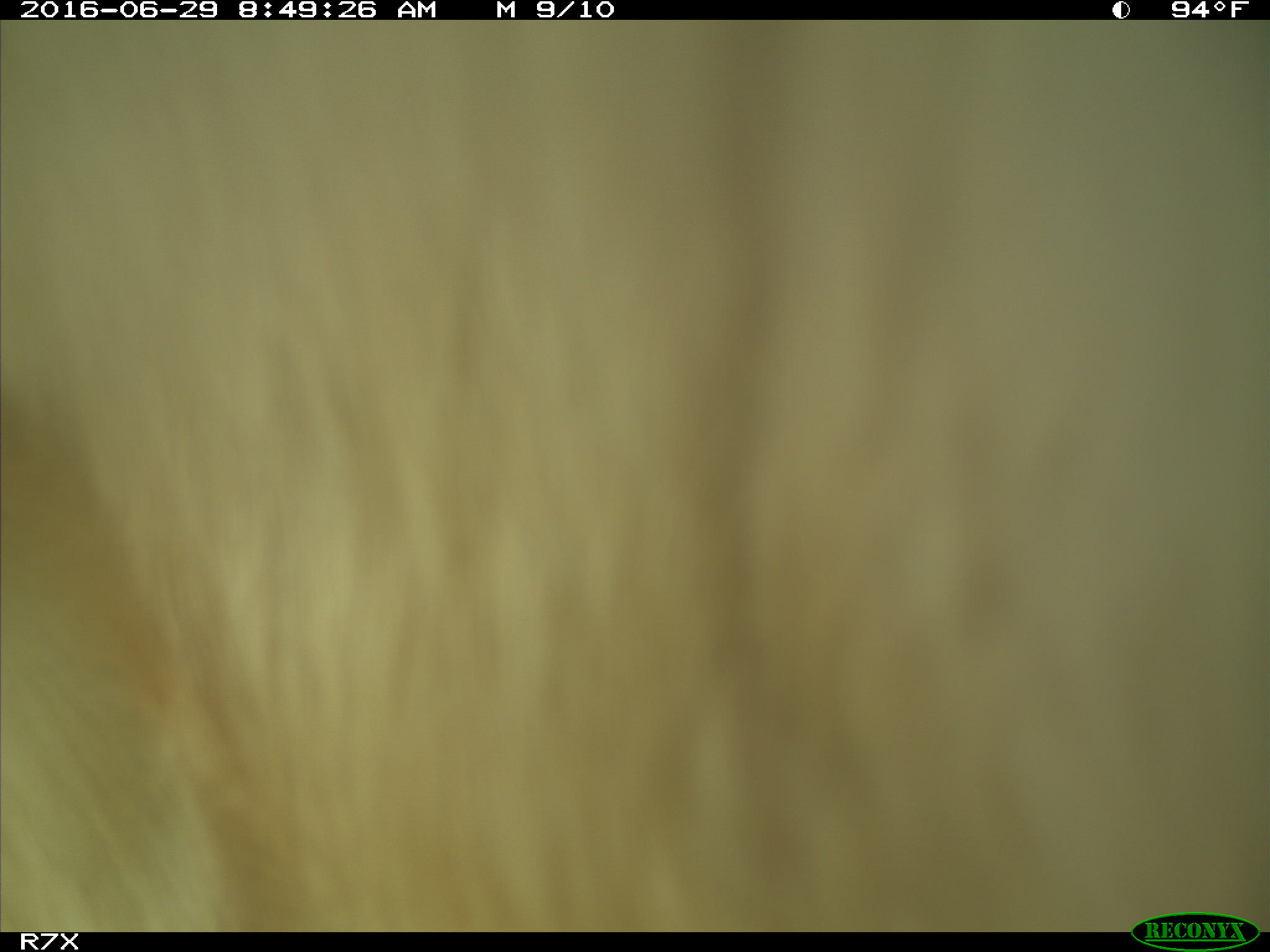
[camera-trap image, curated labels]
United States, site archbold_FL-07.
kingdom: Animalia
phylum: Chordata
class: Mammalia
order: Artiodactyla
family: Bovidae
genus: Bos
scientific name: Bos taurus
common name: domestic cow